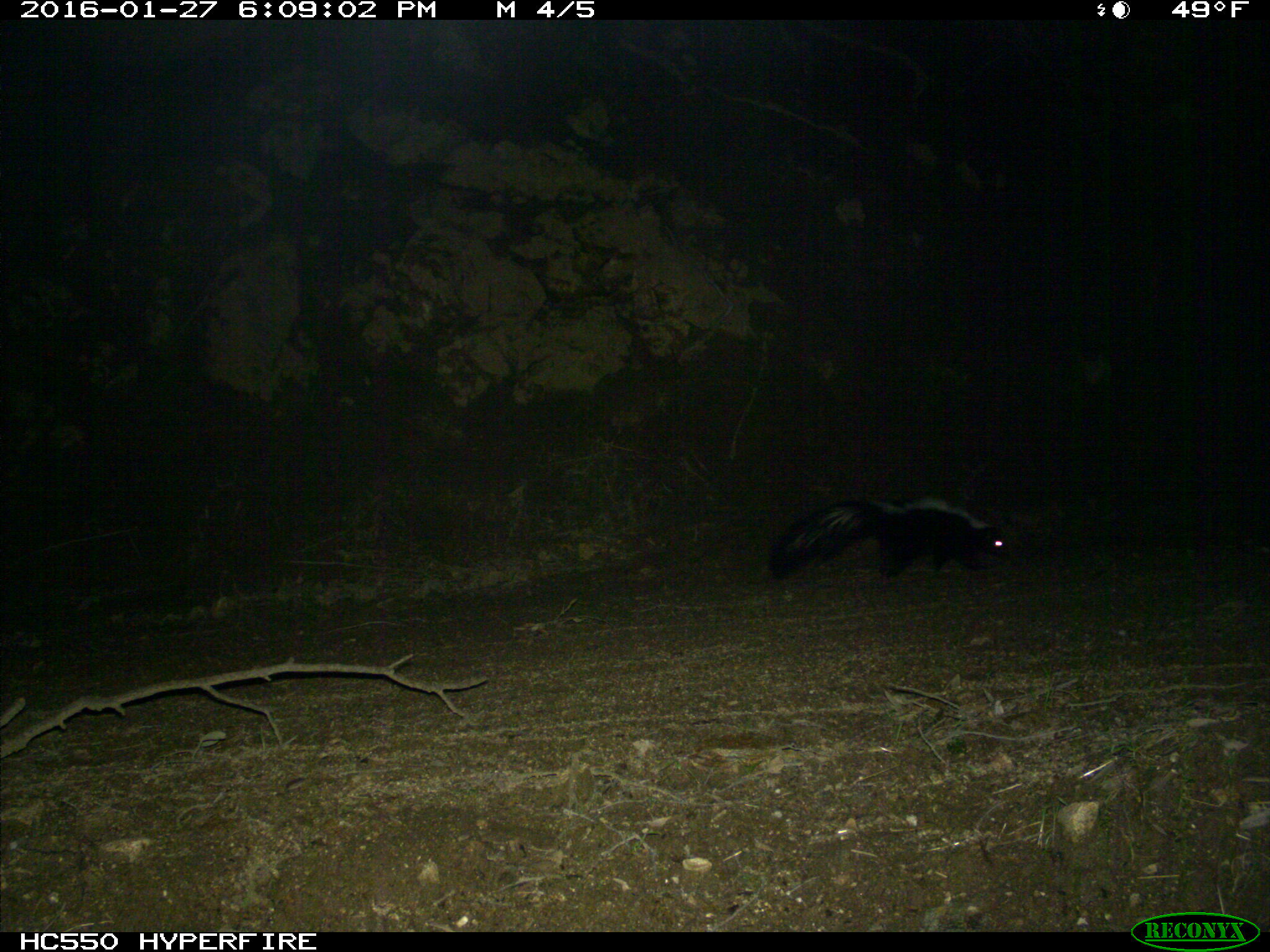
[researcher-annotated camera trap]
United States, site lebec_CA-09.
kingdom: Animalia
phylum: Chordata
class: Mammalia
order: Carnivora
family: Mephitidae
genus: Mephitis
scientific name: Mephitis mephitis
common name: striped skunk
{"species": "Mephitis mephitis (striped skunk)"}